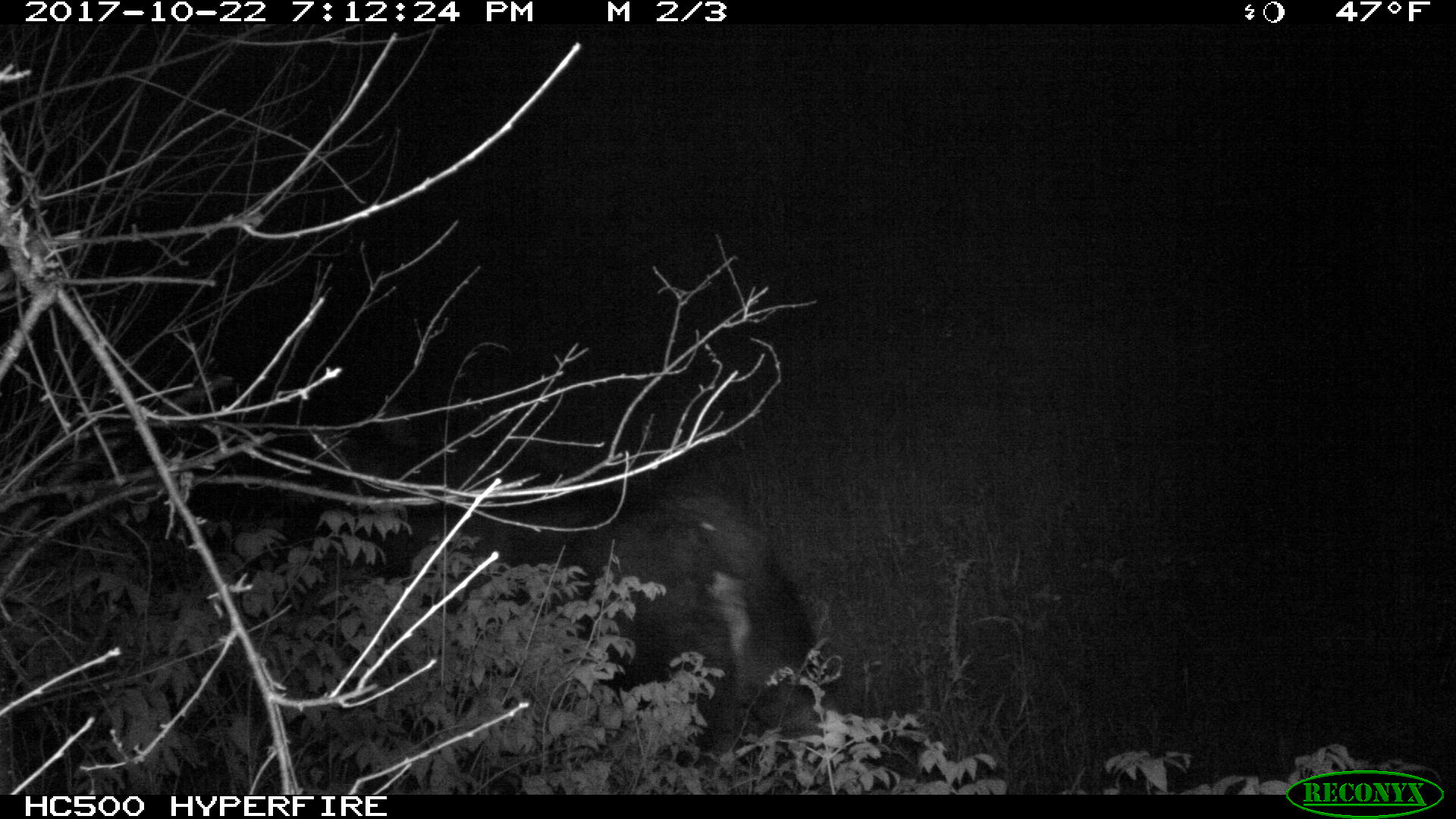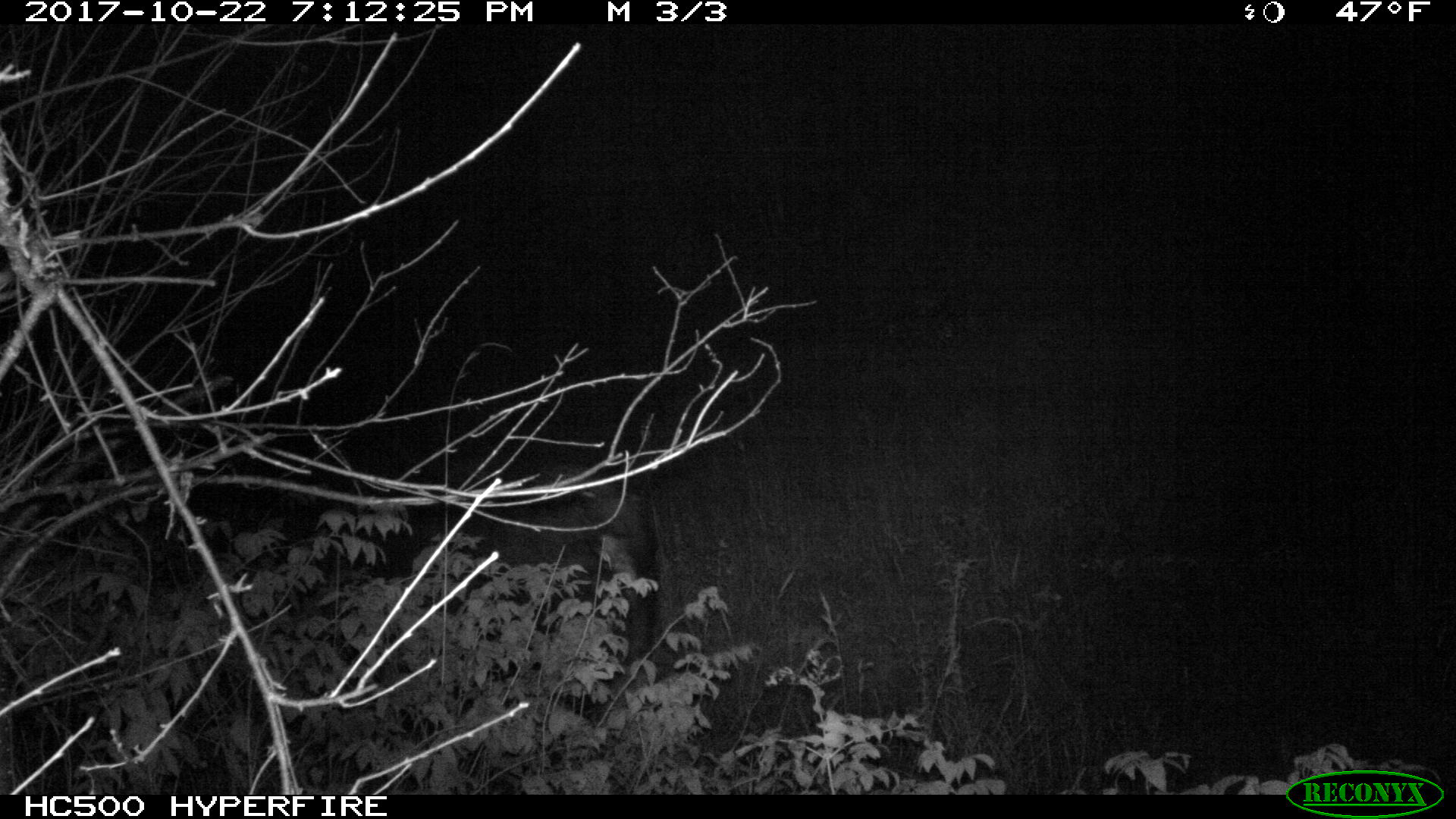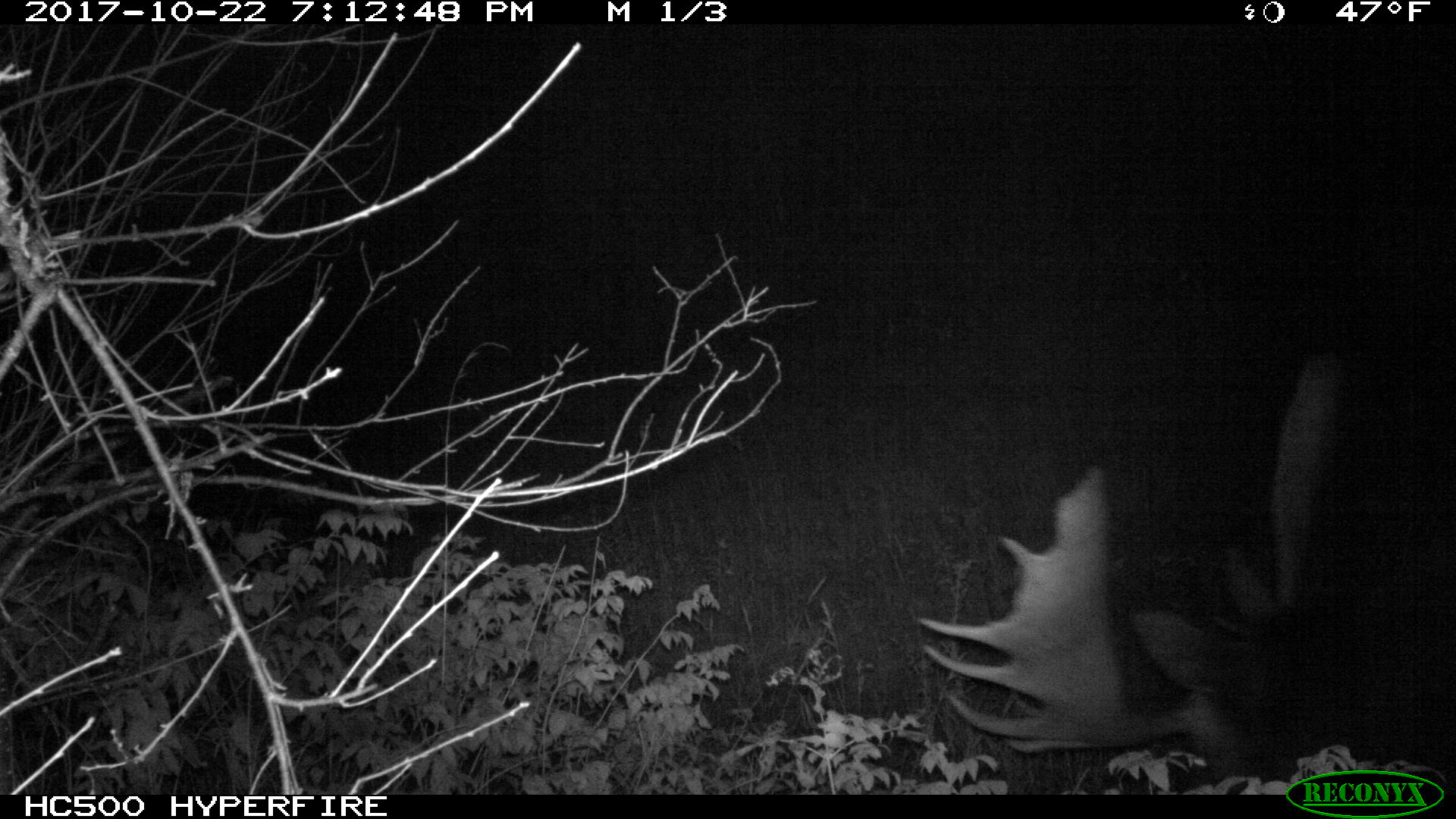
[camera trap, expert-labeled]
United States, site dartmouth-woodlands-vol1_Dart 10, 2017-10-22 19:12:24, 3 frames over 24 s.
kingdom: Animalia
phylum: Chordata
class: Mammalia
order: Artiodactyla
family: Cervidae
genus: Alces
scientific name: Alces alces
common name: moose